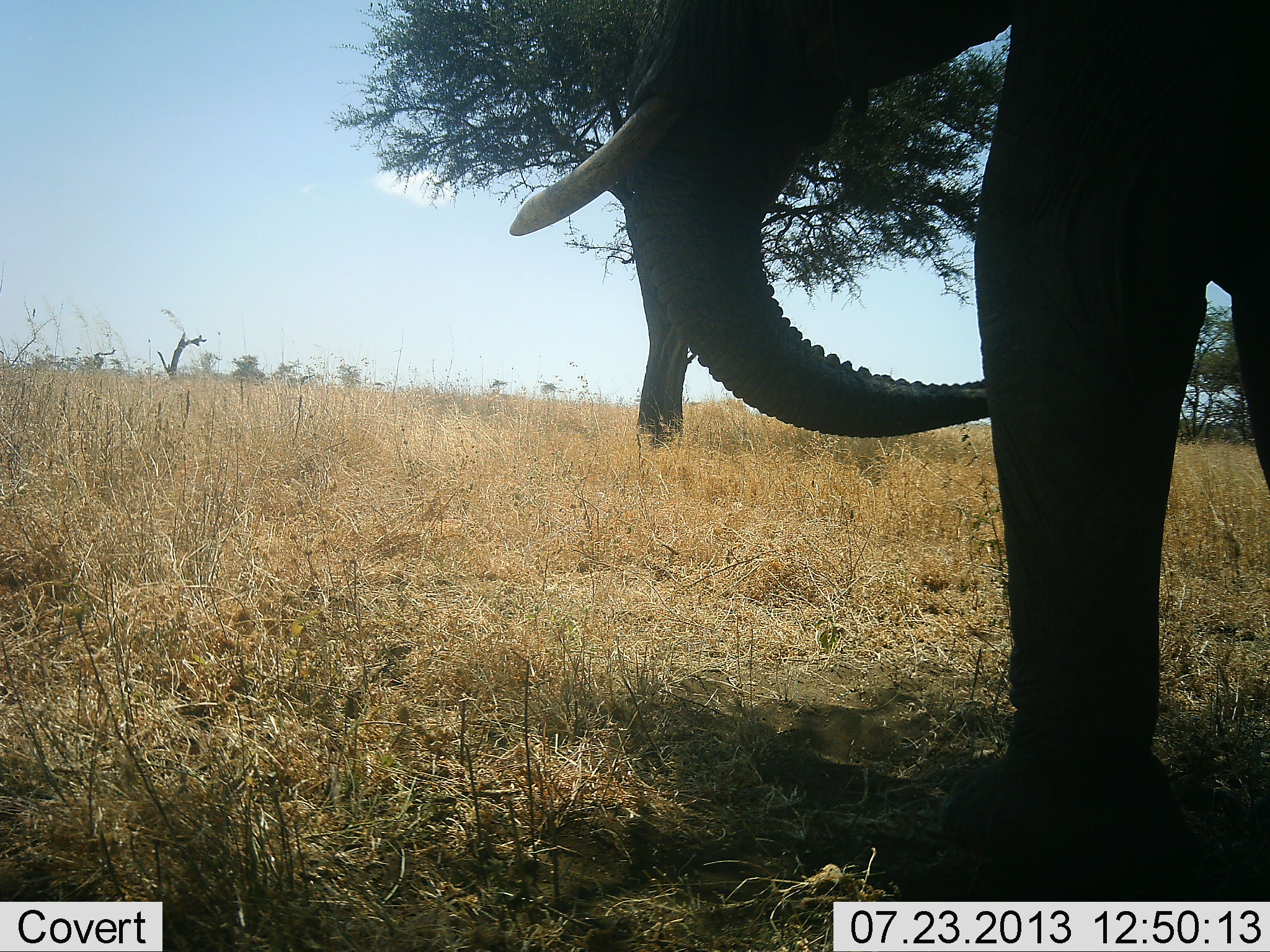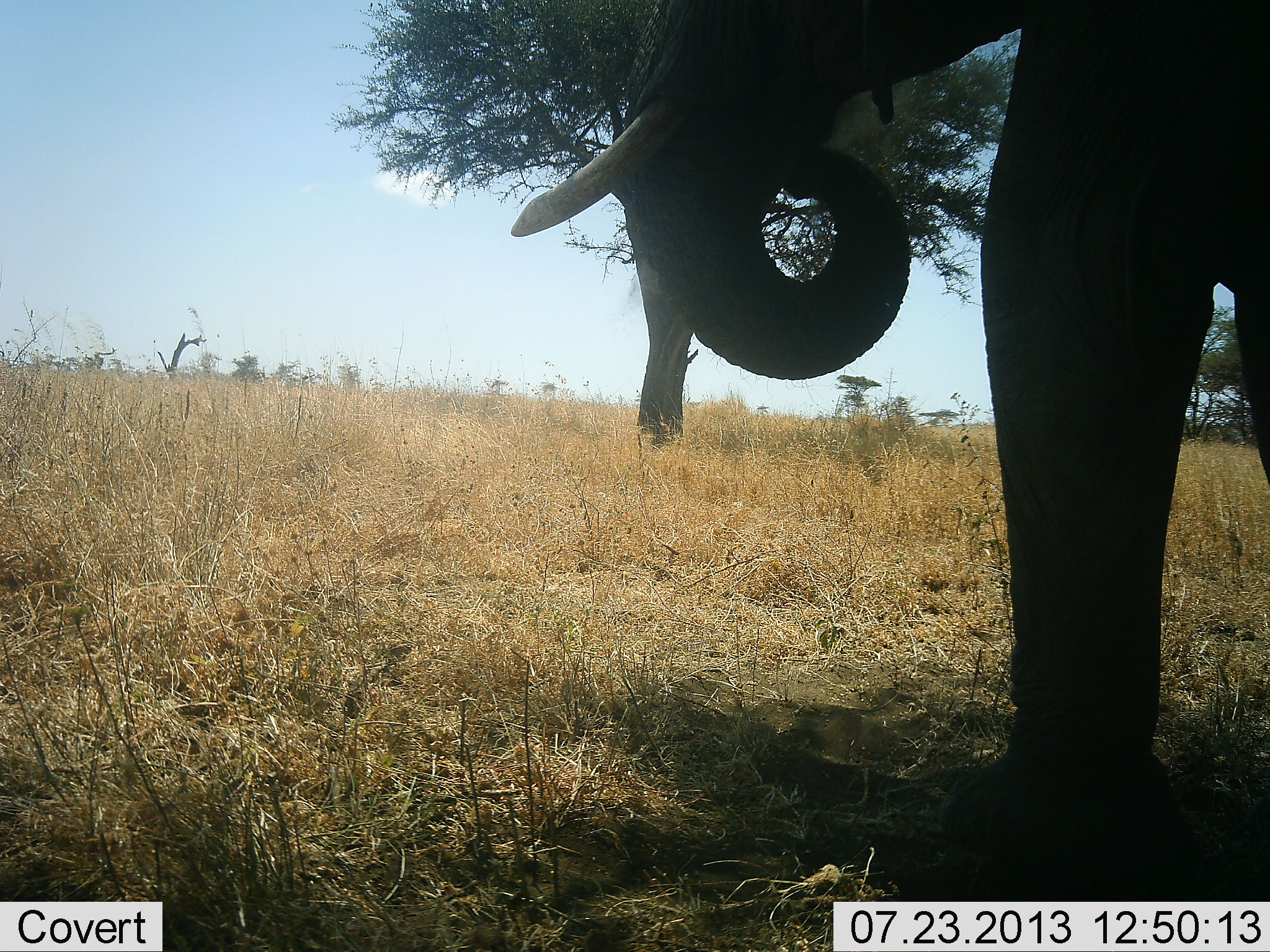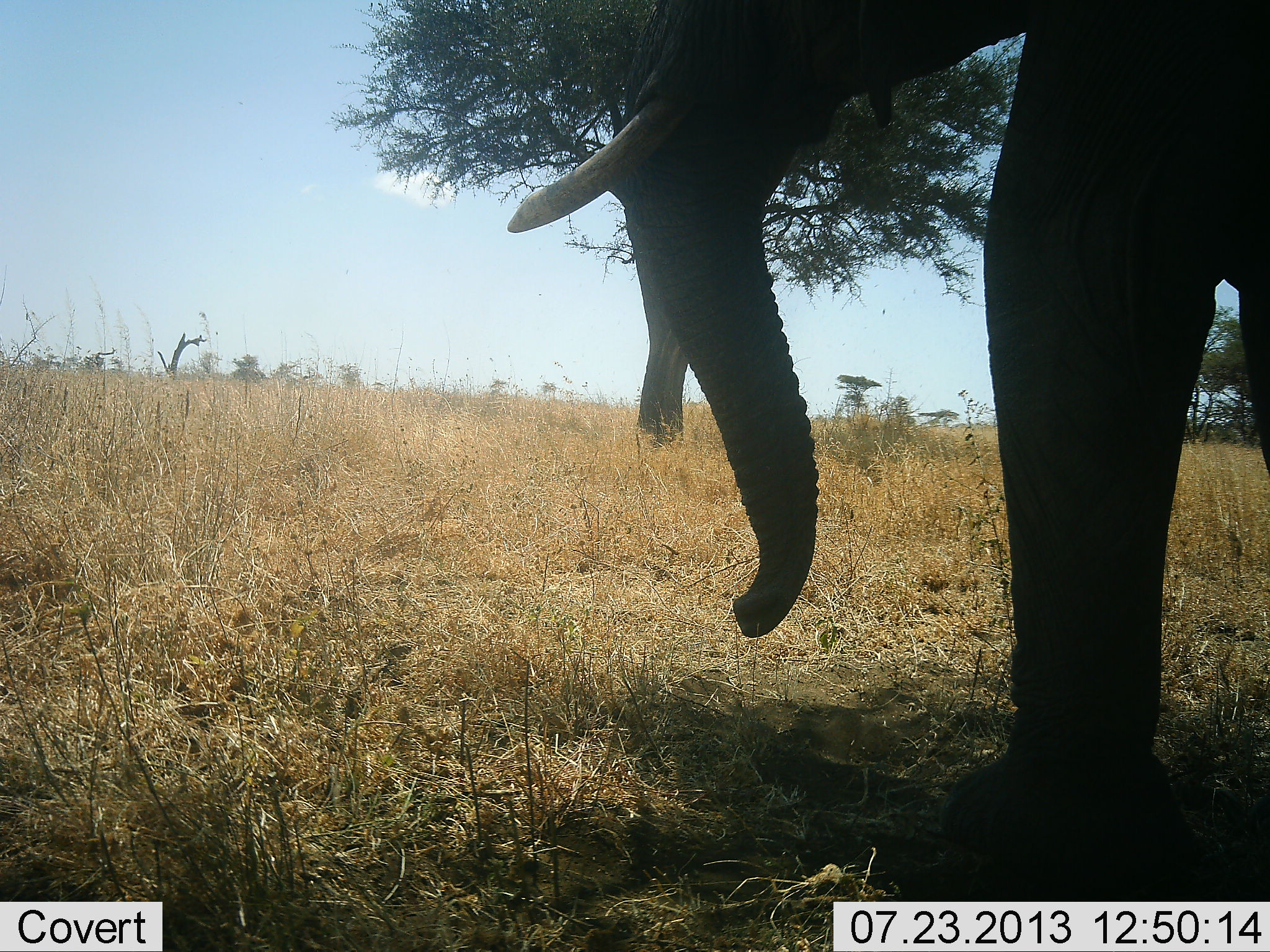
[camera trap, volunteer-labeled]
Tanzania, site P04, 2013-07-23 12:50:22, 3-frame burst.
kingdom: Animalia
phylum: Chordata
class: Mammalia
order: Proboscidea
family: Elephantidae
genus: Loxodonta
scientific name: Loxodonta africana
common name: african bush elephant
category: elephant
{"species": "elephant (african bush elephant) (Loxodonta africana)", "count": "1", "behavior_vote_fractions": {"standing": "70%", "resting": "0%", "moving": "0%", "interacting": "0%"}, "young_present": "0%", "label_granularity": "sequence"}